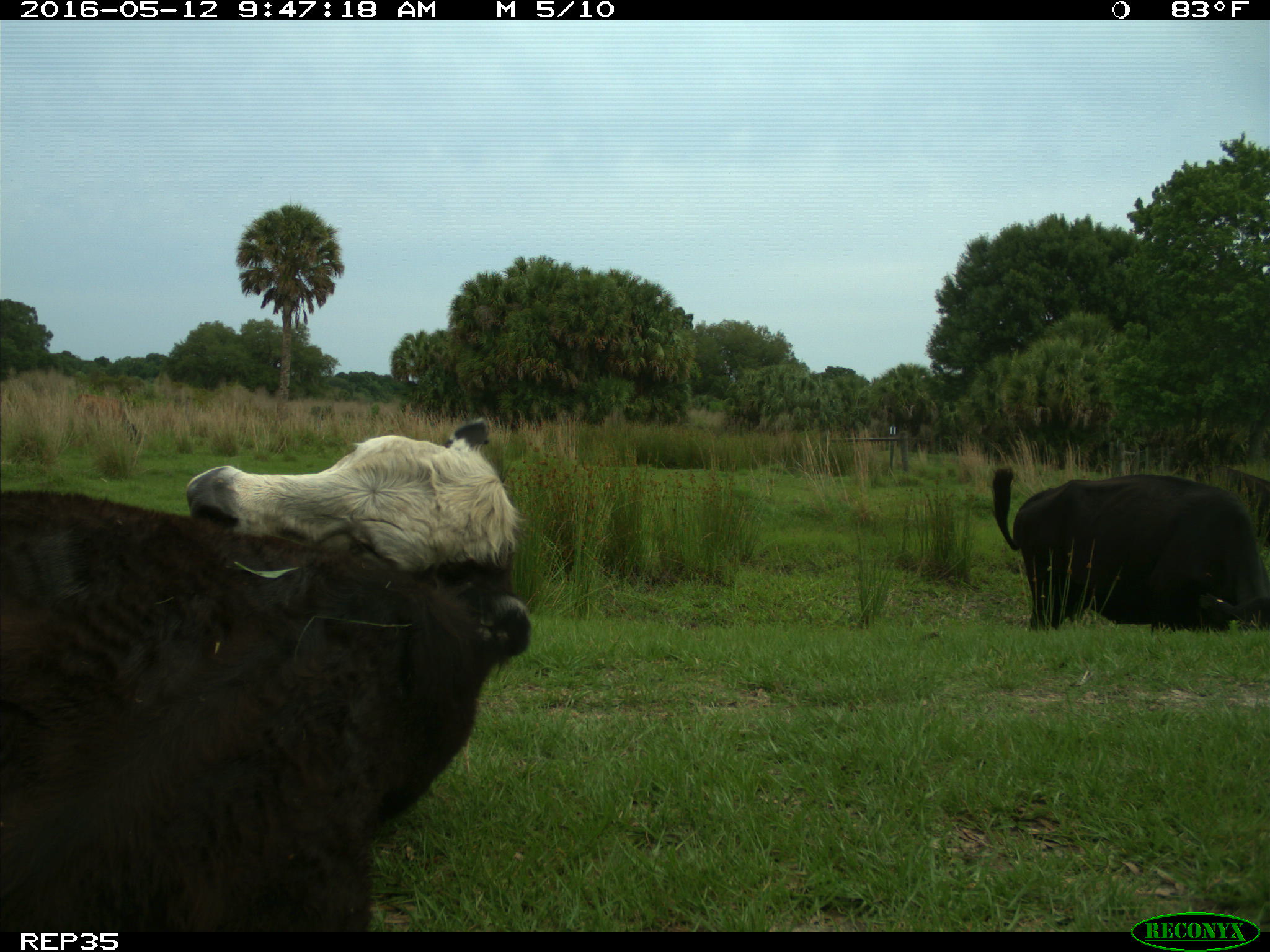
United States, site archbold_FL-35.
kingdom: Animalia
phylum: Chordata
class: Mammalia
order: Artiodactyla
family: Bovidae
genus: Bos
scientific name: Bos taurus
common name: domestic cow